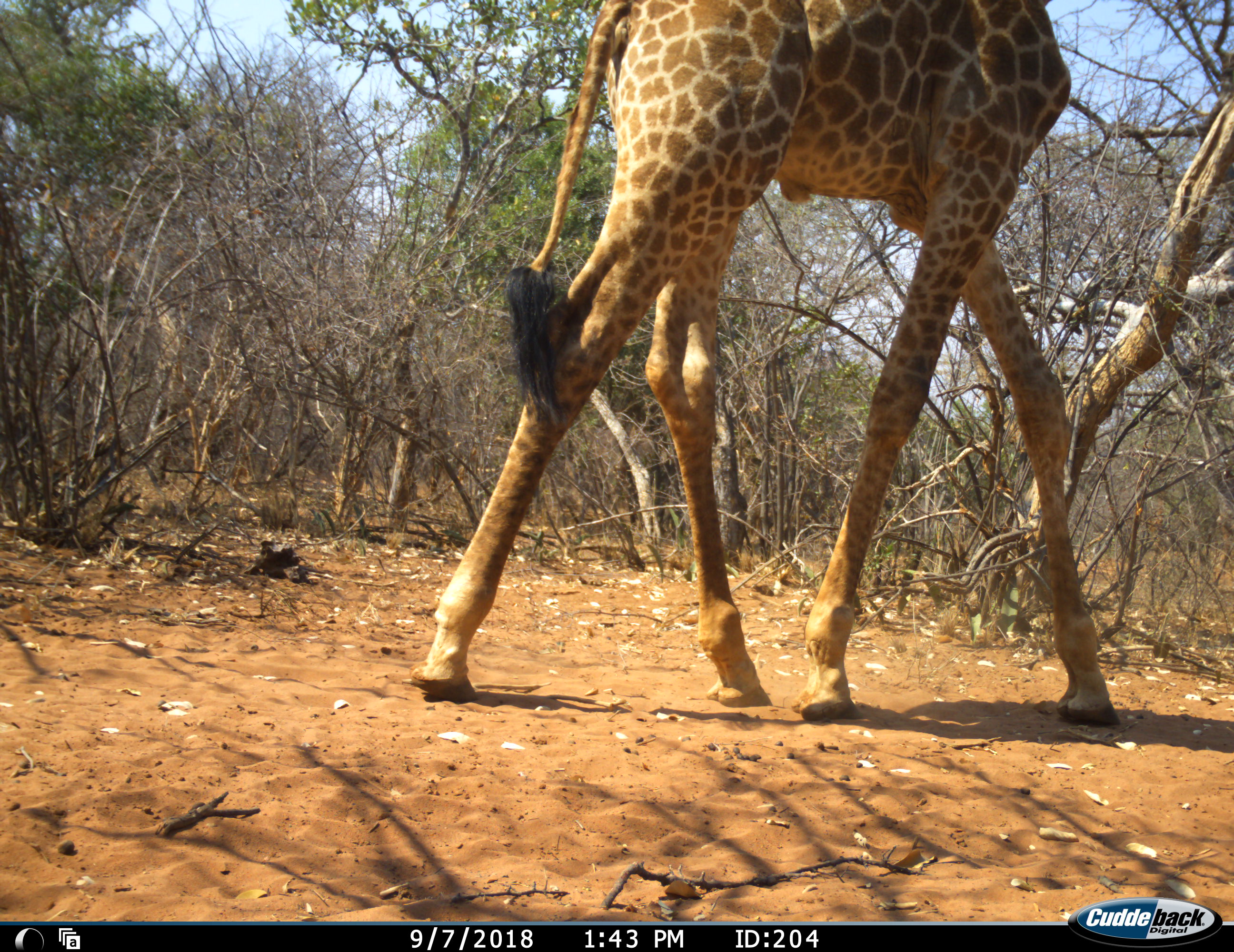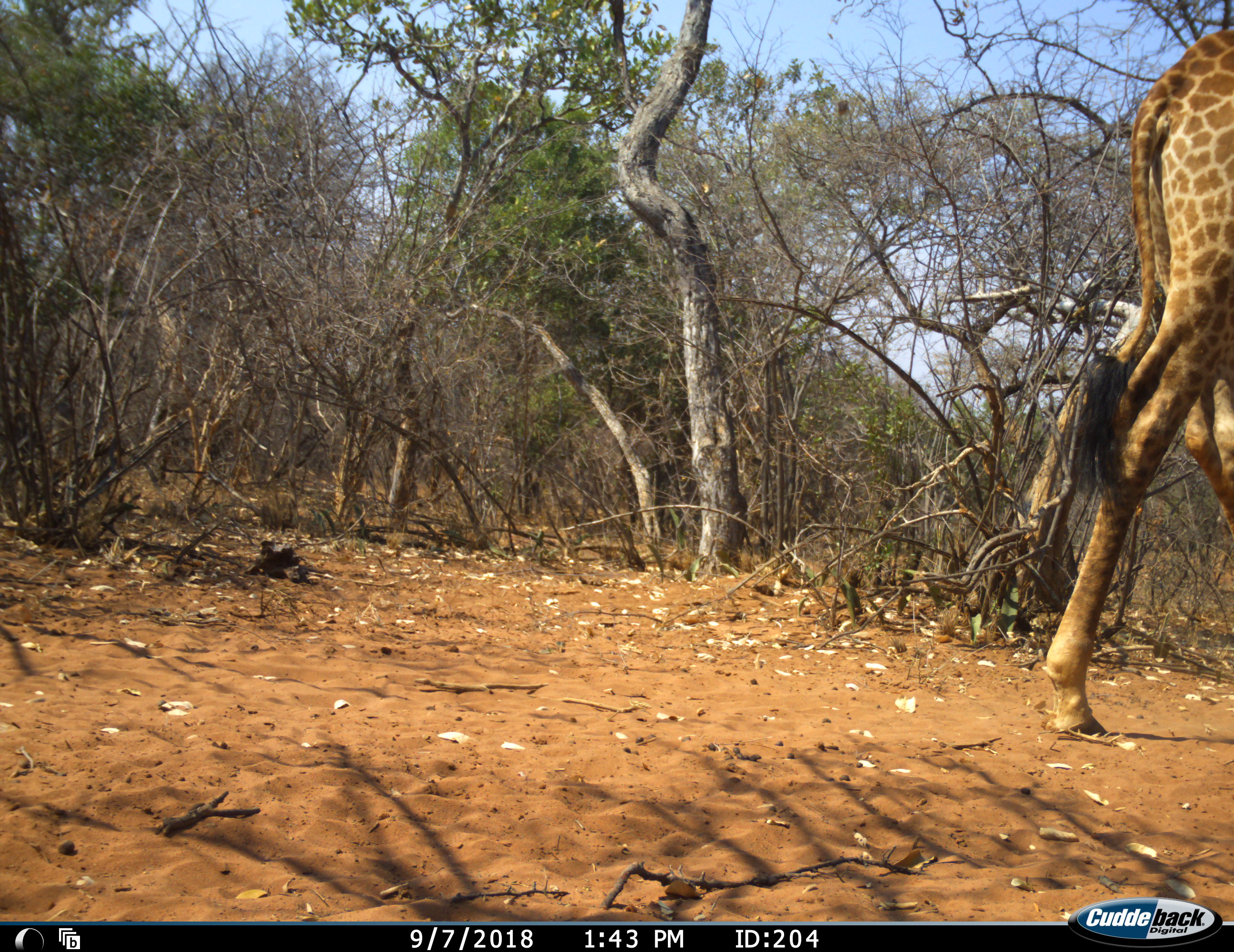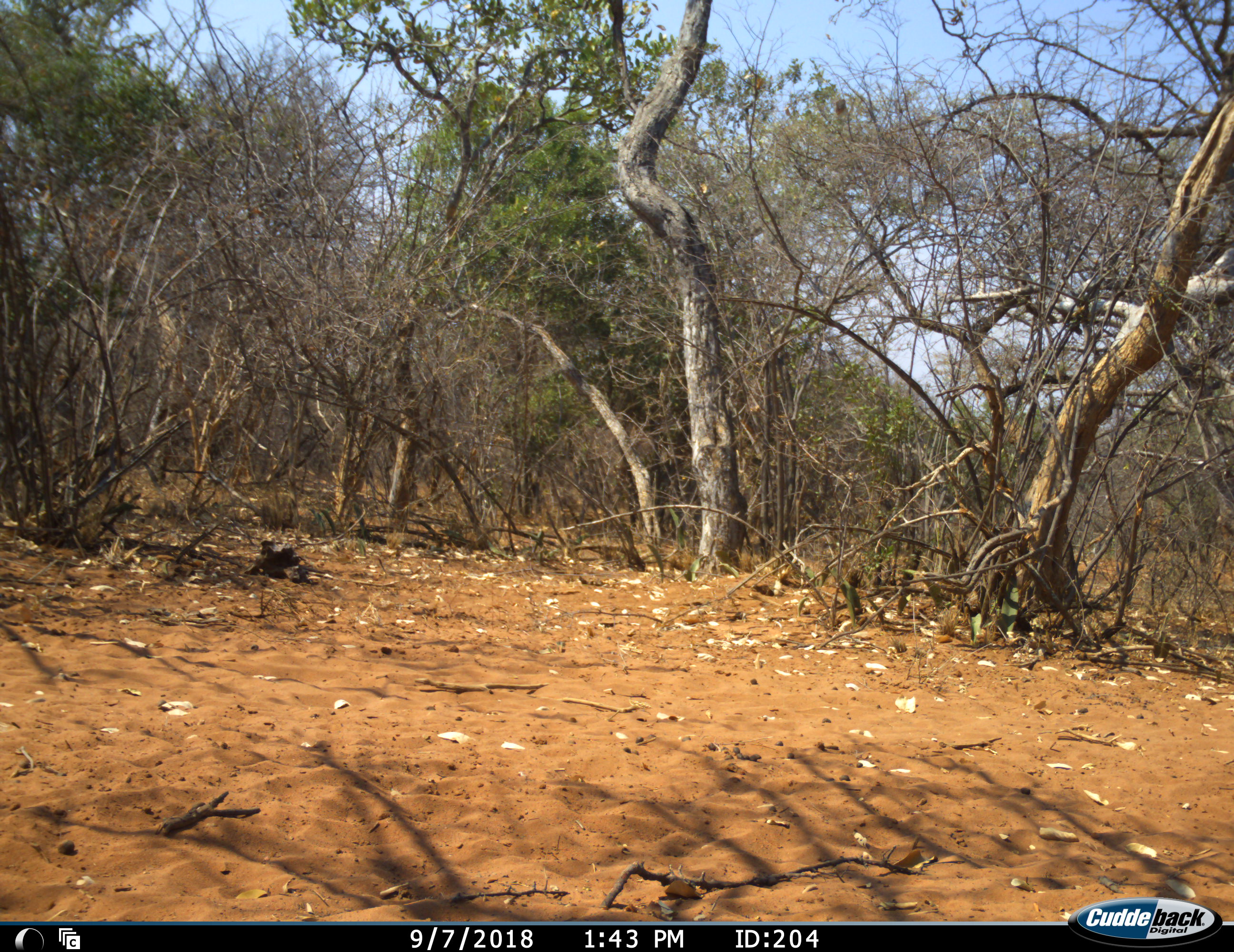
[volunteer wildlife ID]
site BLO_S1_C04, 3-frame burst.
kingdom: Animalia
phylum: Chordata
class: Mammalia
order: Artiodactyla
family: Giraffidae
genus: Giraffa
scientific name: Giraffa camelopardalis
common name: giraffe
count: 1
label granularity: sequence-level